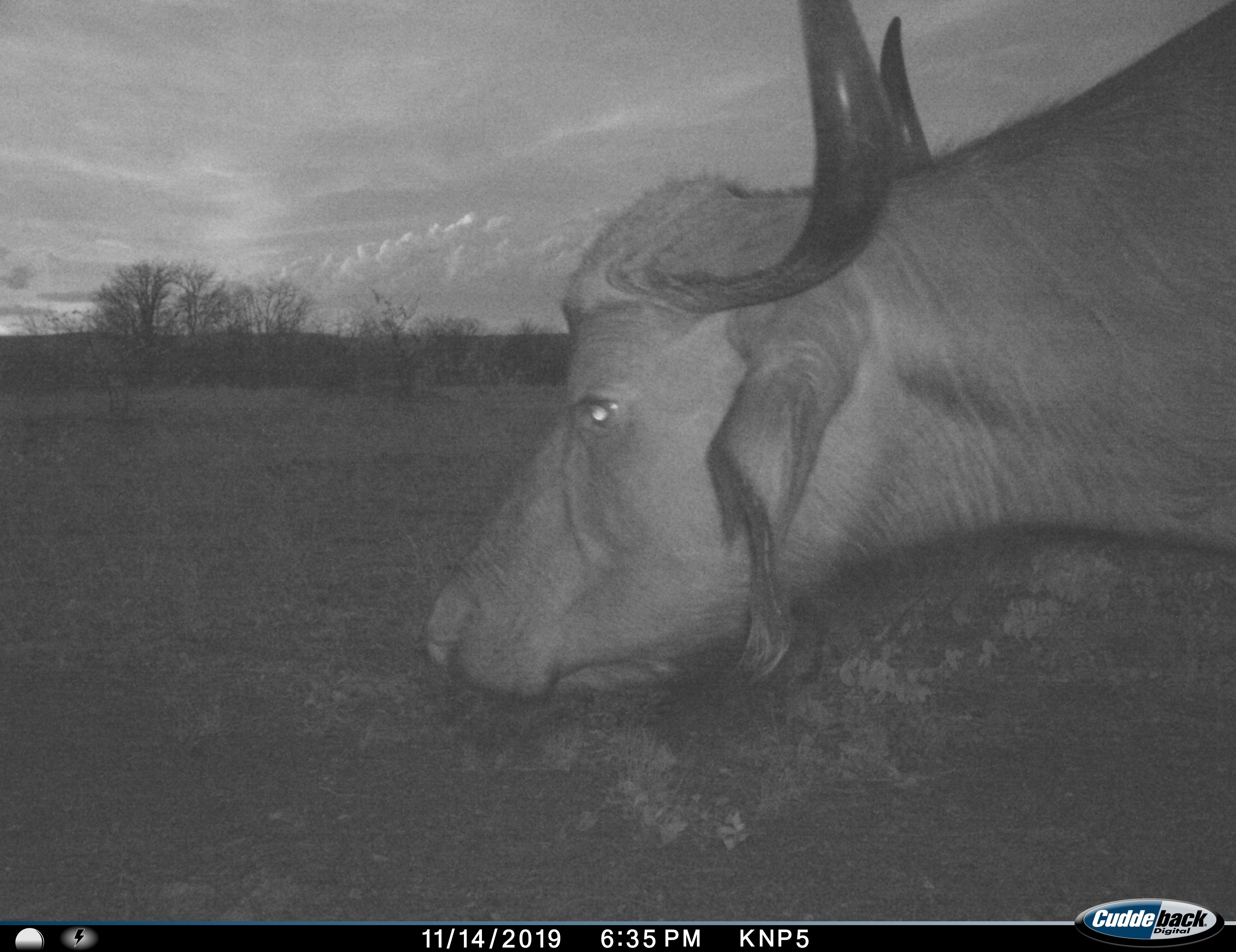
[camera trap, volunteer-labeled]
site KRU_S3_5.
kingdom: Animalia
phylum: Chordata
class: Mammalia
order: Artiodactyla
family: Bovidae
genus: Syncerus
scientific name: Syncerus caffer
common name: african buffalo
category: buffalo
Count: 1.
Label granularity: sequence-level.